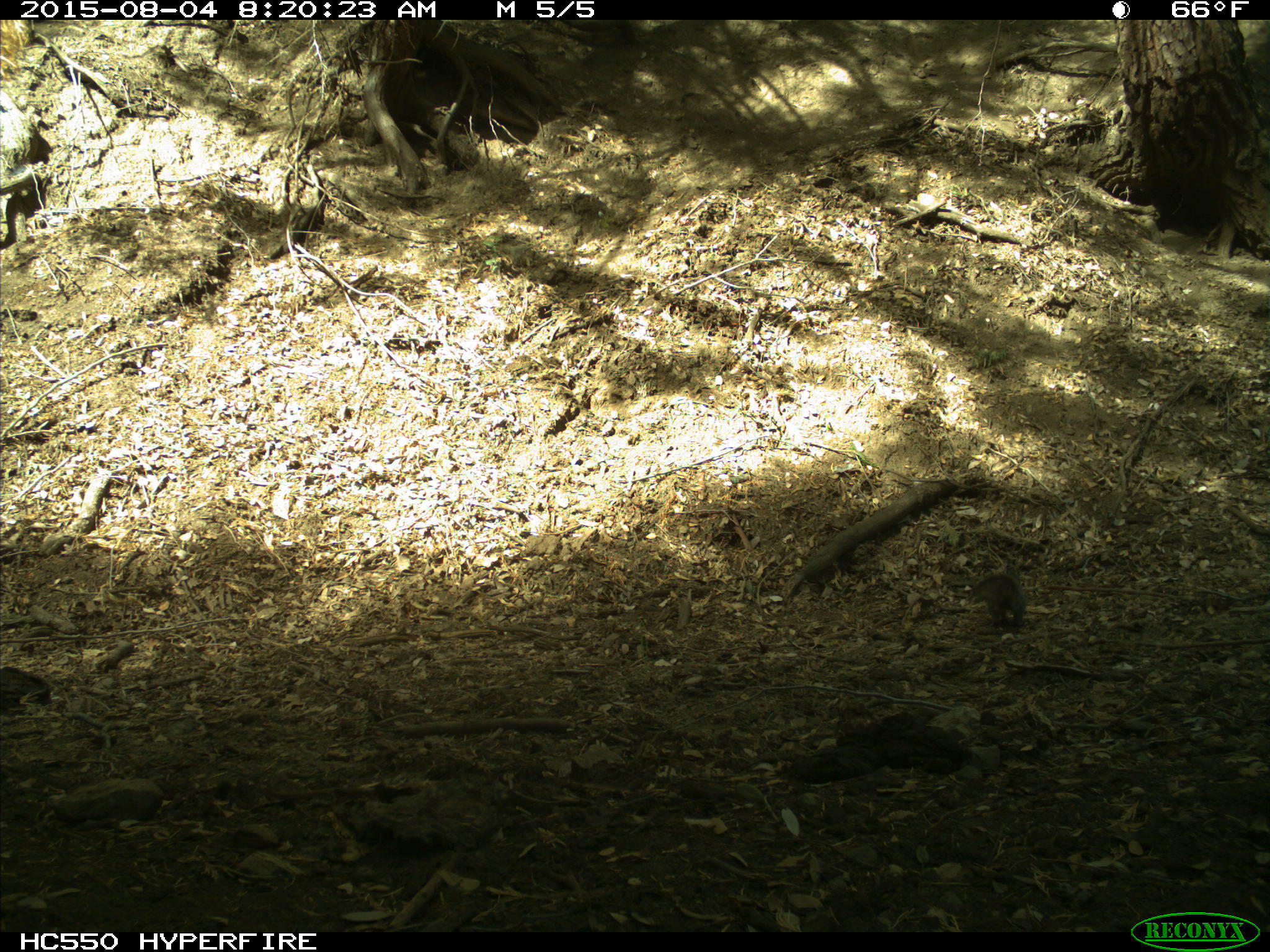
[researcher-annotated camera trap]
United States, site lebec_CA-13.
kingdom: Animalia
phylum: Chordata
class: Mammalia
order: Rodentia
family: Sciuridae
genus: Sciurus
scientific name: Sciurus carolinensis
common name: eastern gray squirrel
Sciurus carolinensis (eastern gray squirrel).